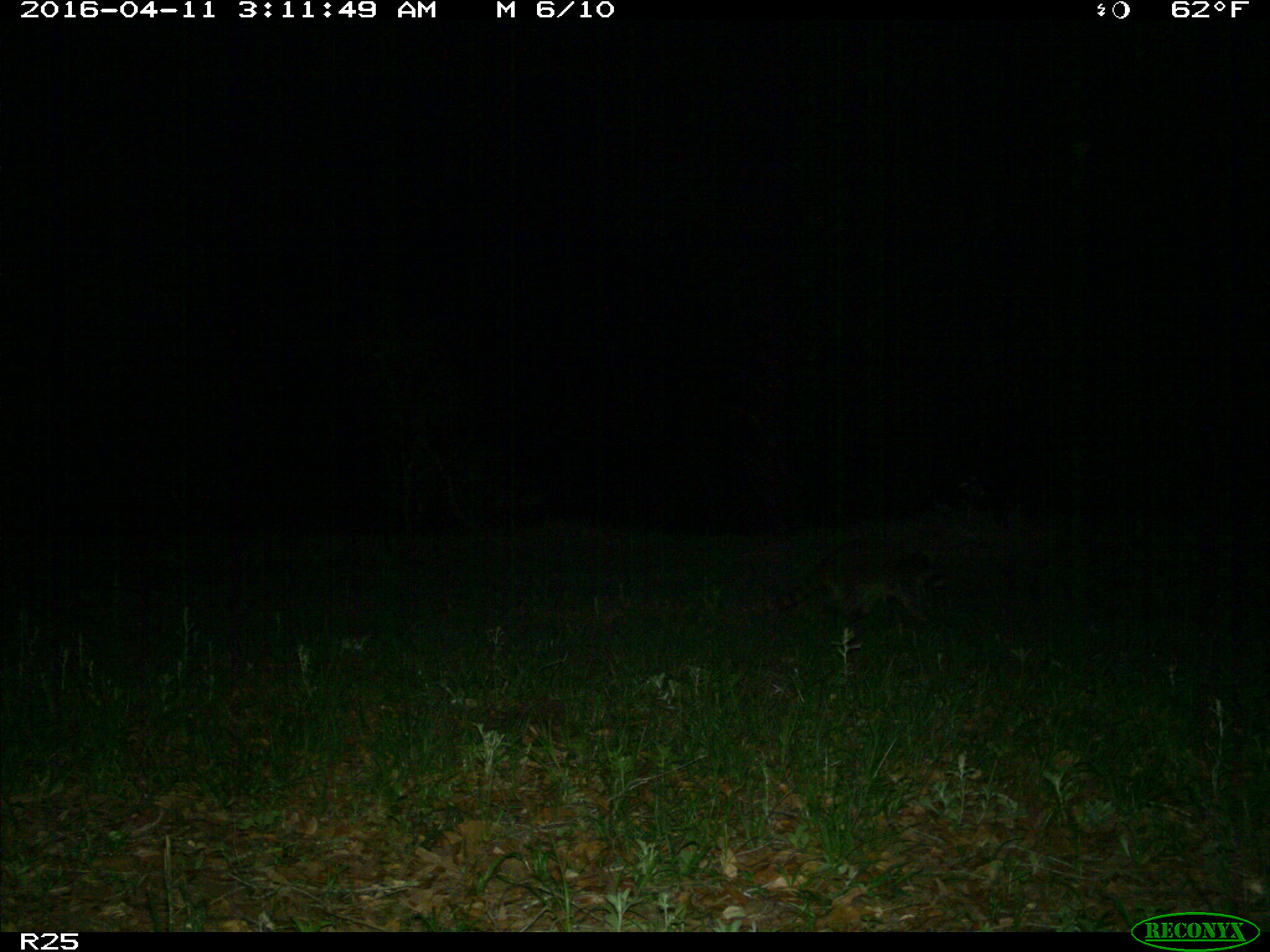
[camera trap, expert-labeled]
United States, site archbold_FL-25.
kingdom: Animalia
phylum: Chordata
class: Mammalia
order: Carnivora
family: Procyonidae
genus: Procyon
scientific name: Procyon lotor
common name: common raccoon